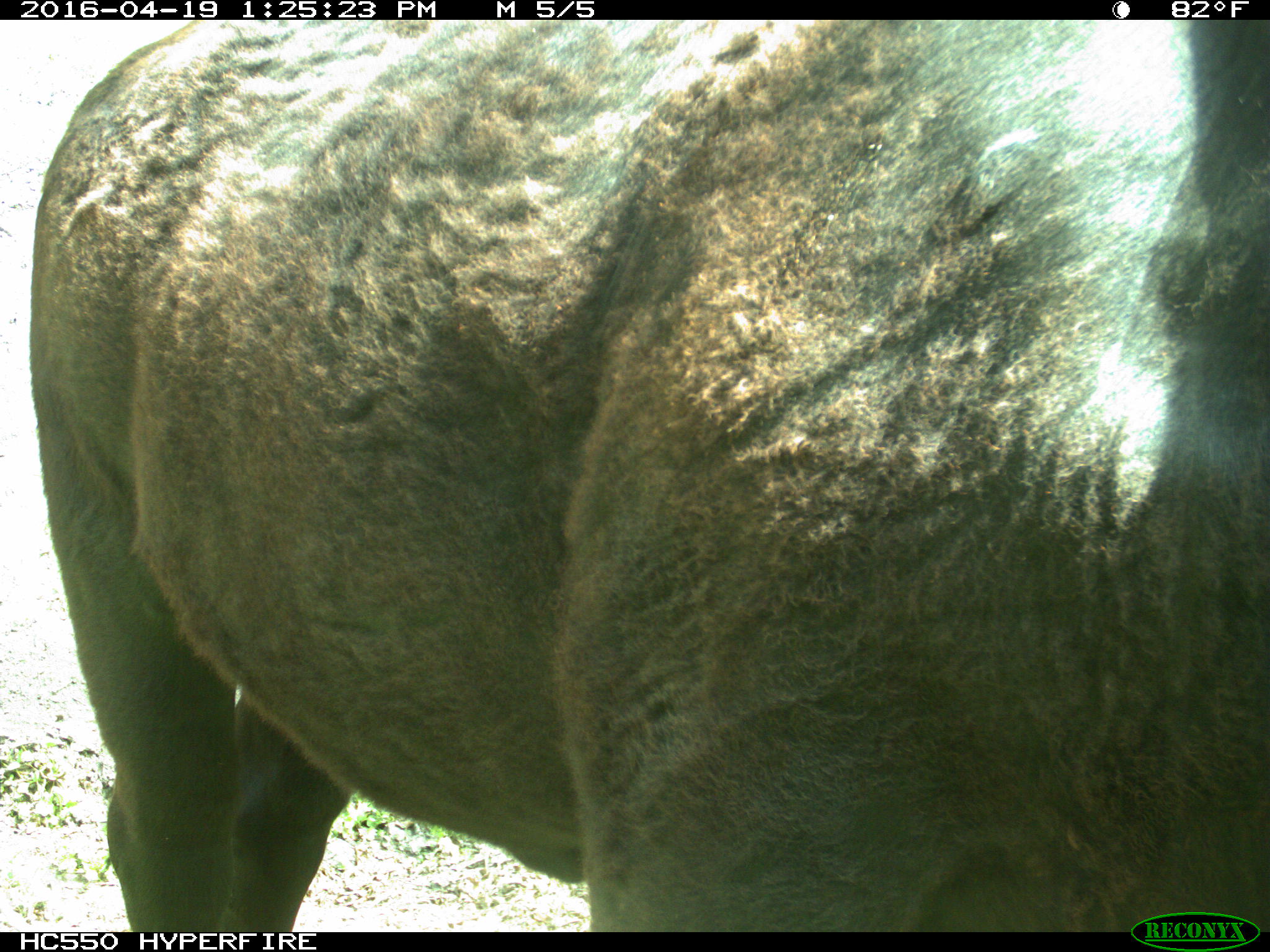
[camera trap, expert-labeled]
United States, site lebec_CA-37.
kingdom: Animalia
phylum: Chordata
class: Mammalia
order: Artiodactyla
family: Bovidae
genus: Bos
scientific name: Bos taurus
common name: domestic cow